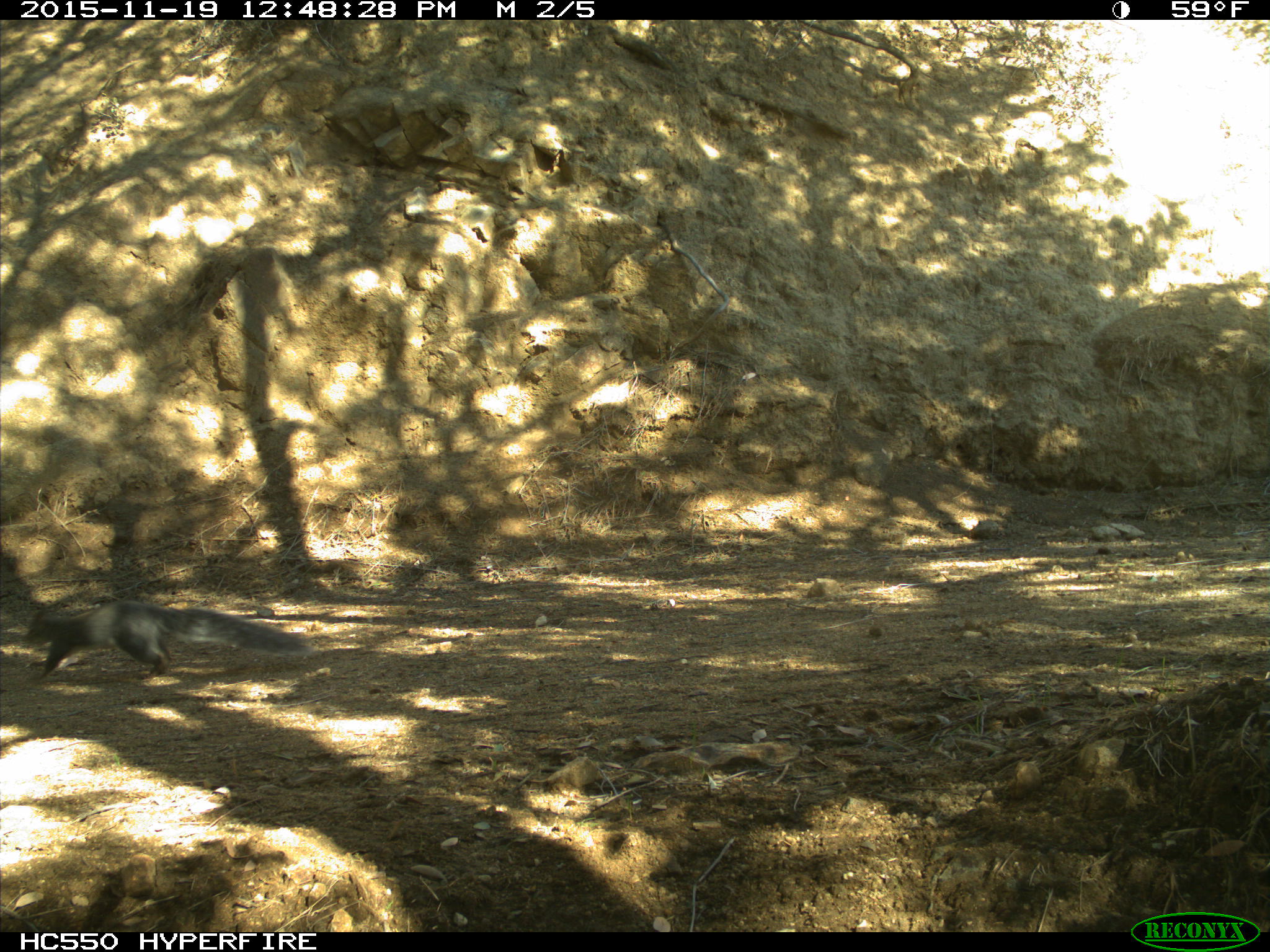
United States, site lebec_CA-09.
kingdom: Animalia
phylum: Chordata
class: Mammalia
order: Rodentia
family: Sciuridae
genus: Sciurus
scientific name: Sciurus carolinensis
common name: eastern gray squirrel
Sciurus carolinensis (eastern gray squirrel).